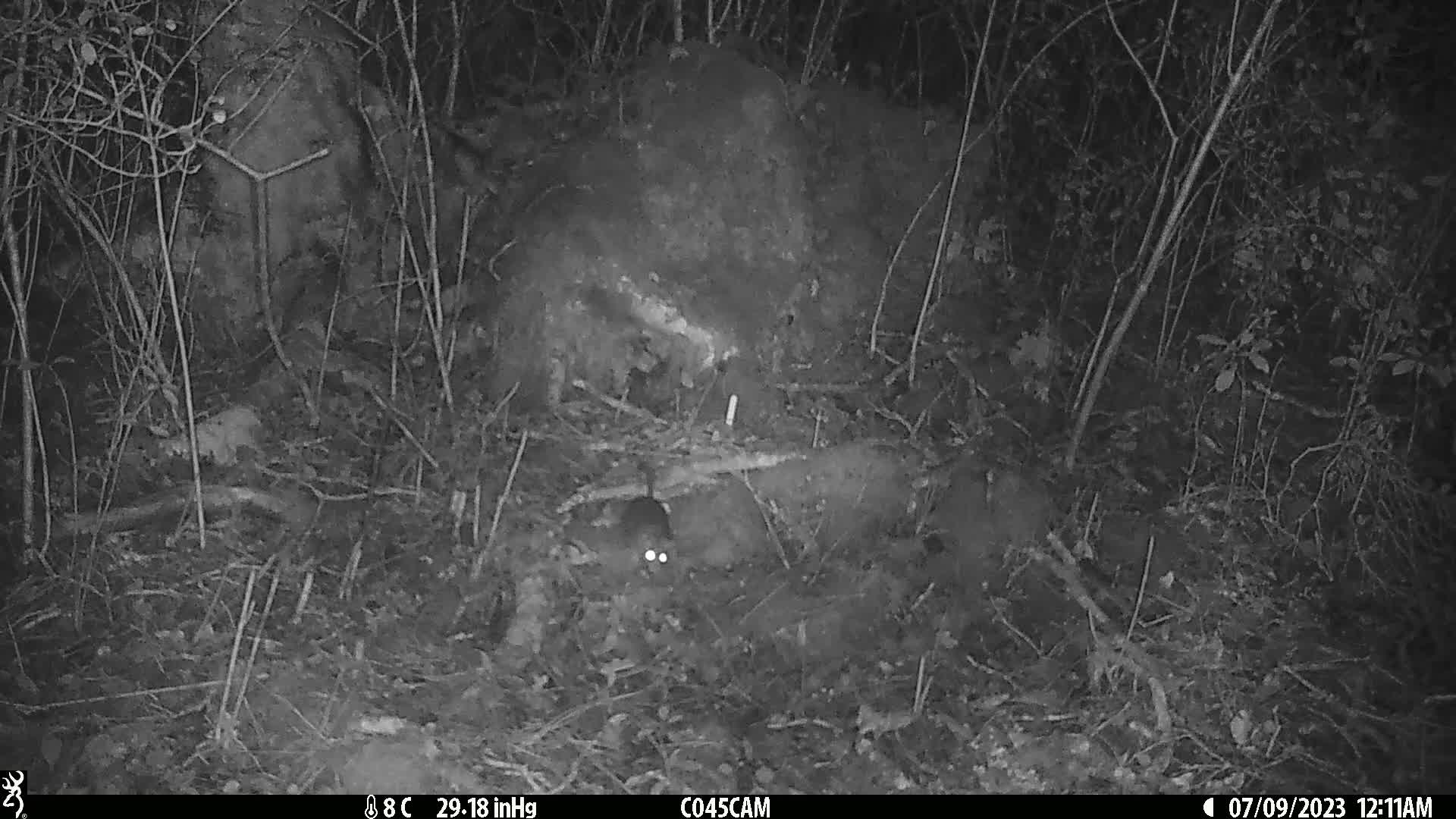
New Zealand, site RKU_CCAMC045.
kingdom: Animalia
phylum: Chordata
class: Mammalia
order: Rodentia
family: Muridae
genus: Rattus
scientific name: Rattus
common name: rat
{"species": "rat (Rattus)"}